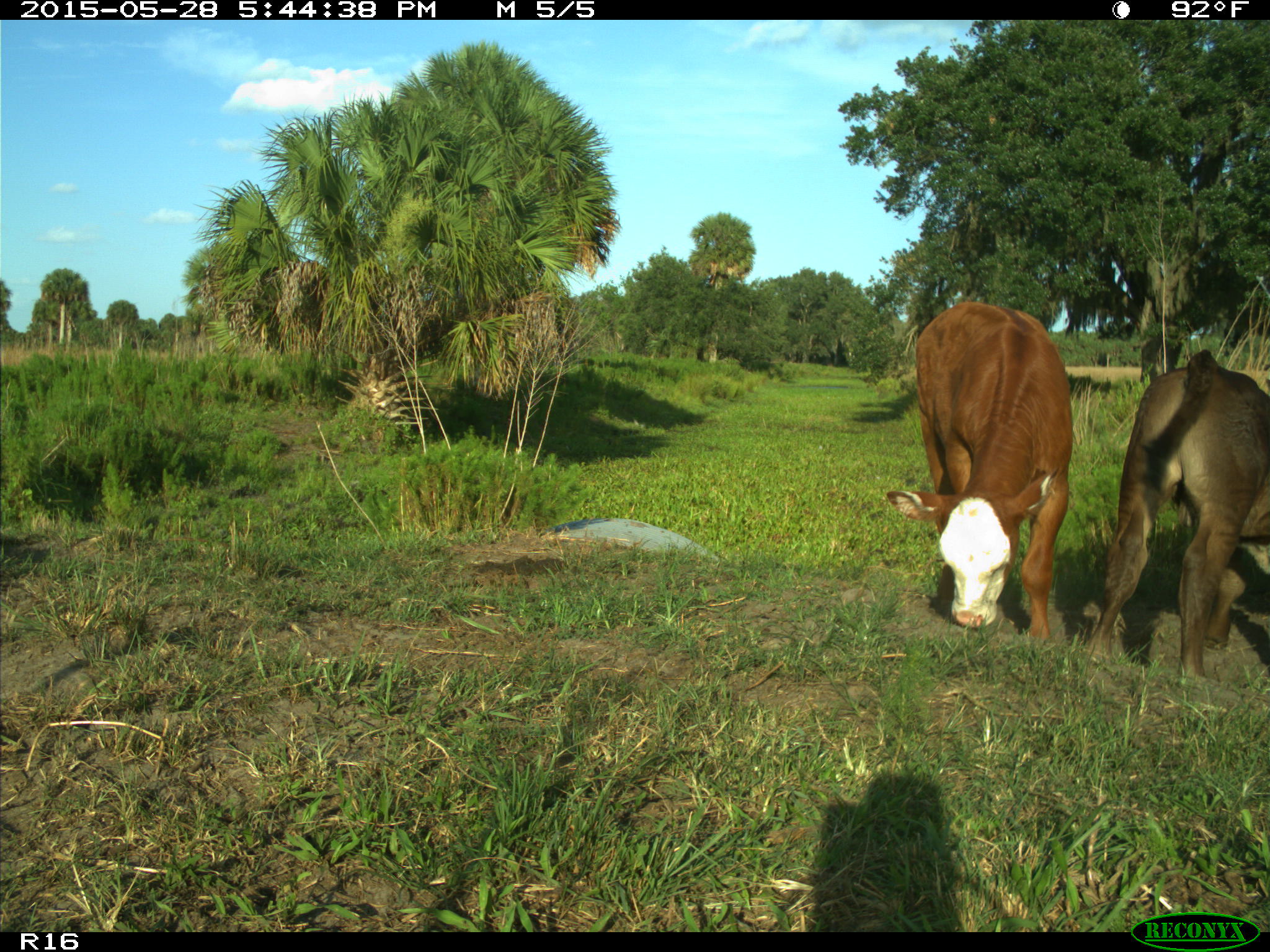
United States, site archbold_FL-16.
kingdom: Animalia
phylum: Chordata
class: Mammalia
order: Artiodactyla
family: Bovidae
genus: Bos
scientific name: Bos taurus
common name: domestic cow